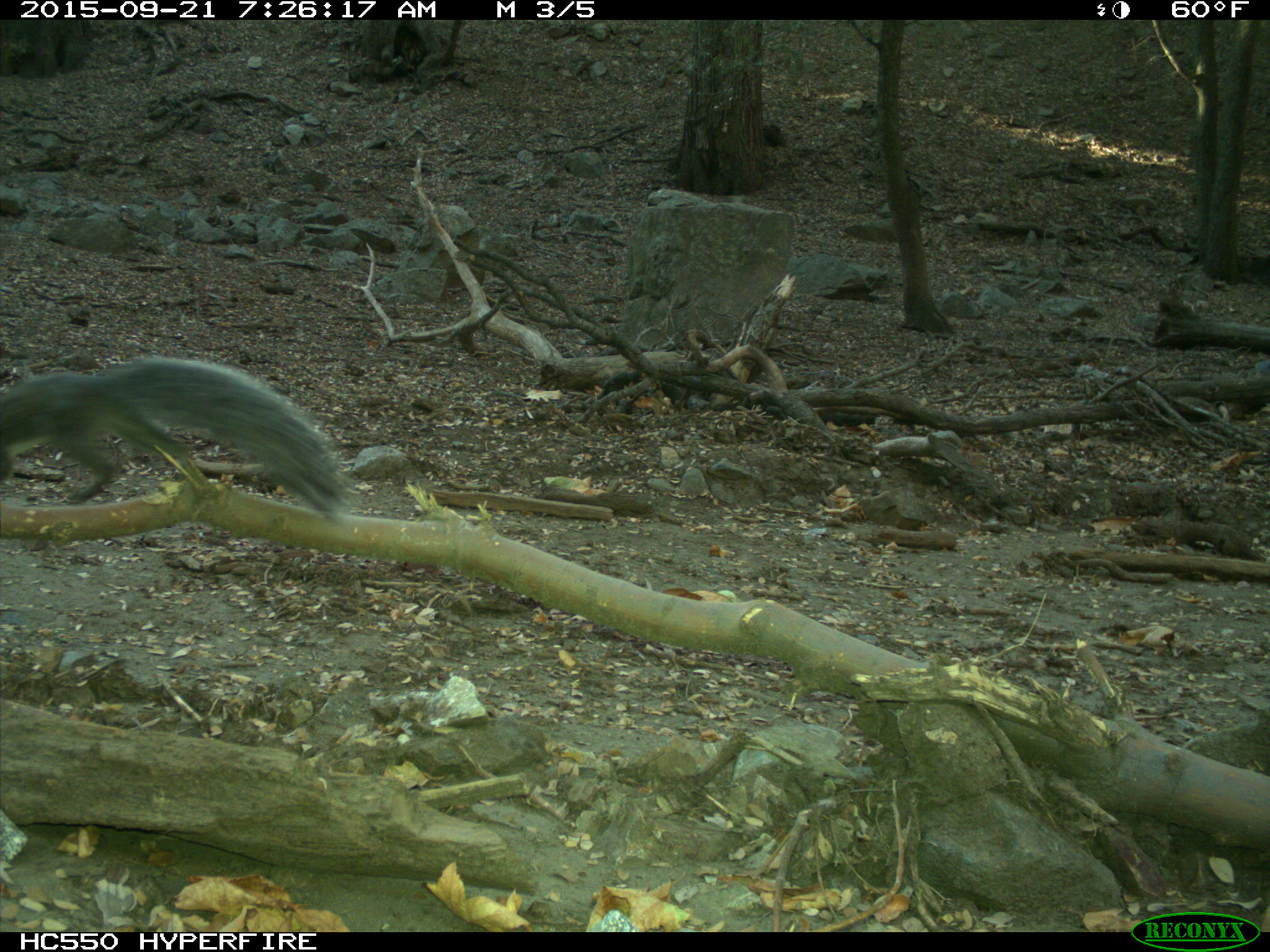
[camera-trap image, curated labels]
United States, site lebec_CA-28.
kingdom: Animalia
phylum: Chordata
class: Mammalia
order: Rodentia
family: Sciuridae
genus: Sciurus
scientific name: Sciurus carolinensis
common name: eastern gray squirrel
Sciurus carolinensis (eastern gray squirrel).